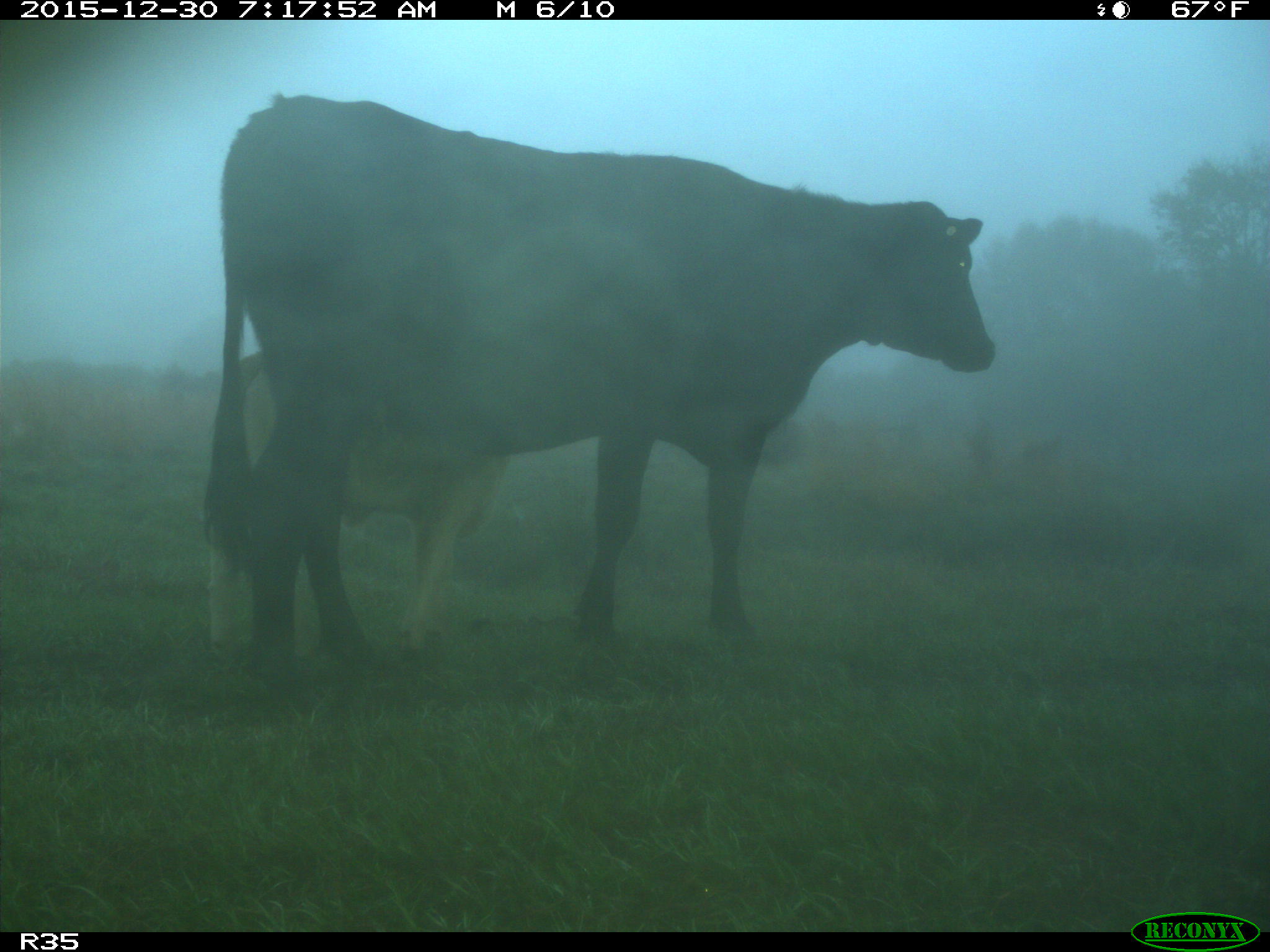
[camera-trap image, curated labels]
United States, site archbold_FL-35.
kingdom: Animalia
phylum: Chordata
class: Mammalia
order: Artiodactyla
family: Bovidae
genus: Bos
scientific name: Bos taurus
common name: domestic cow